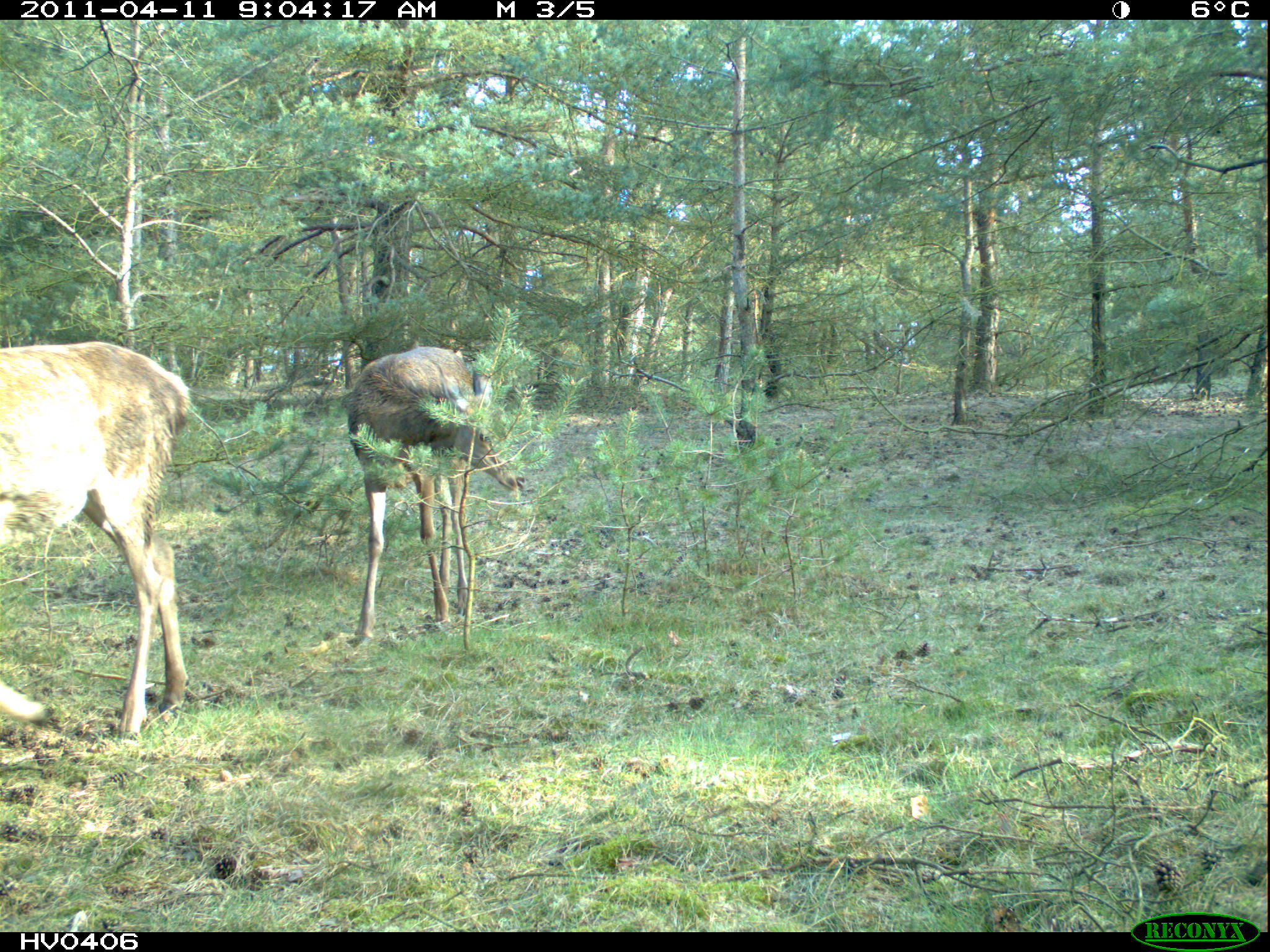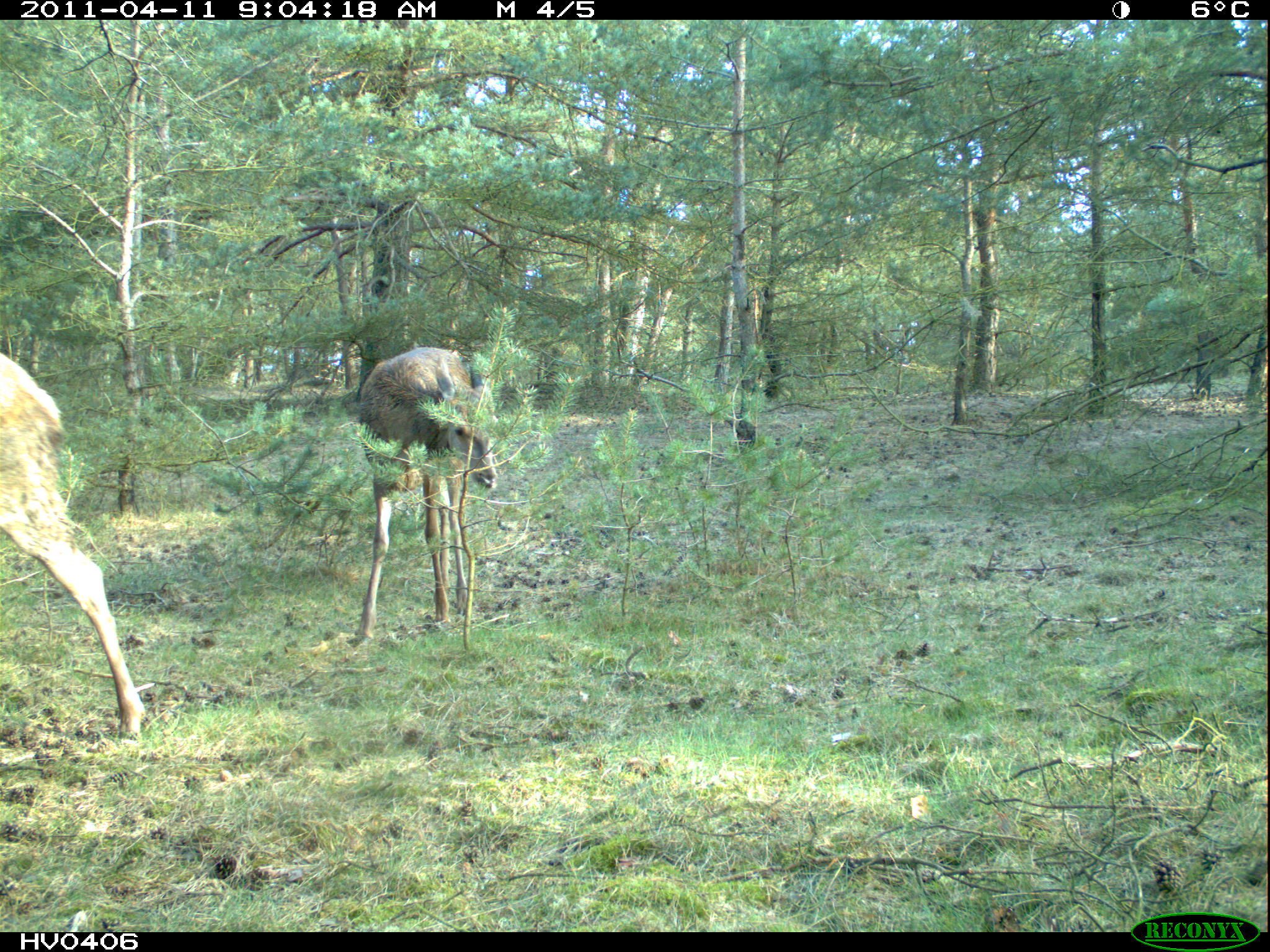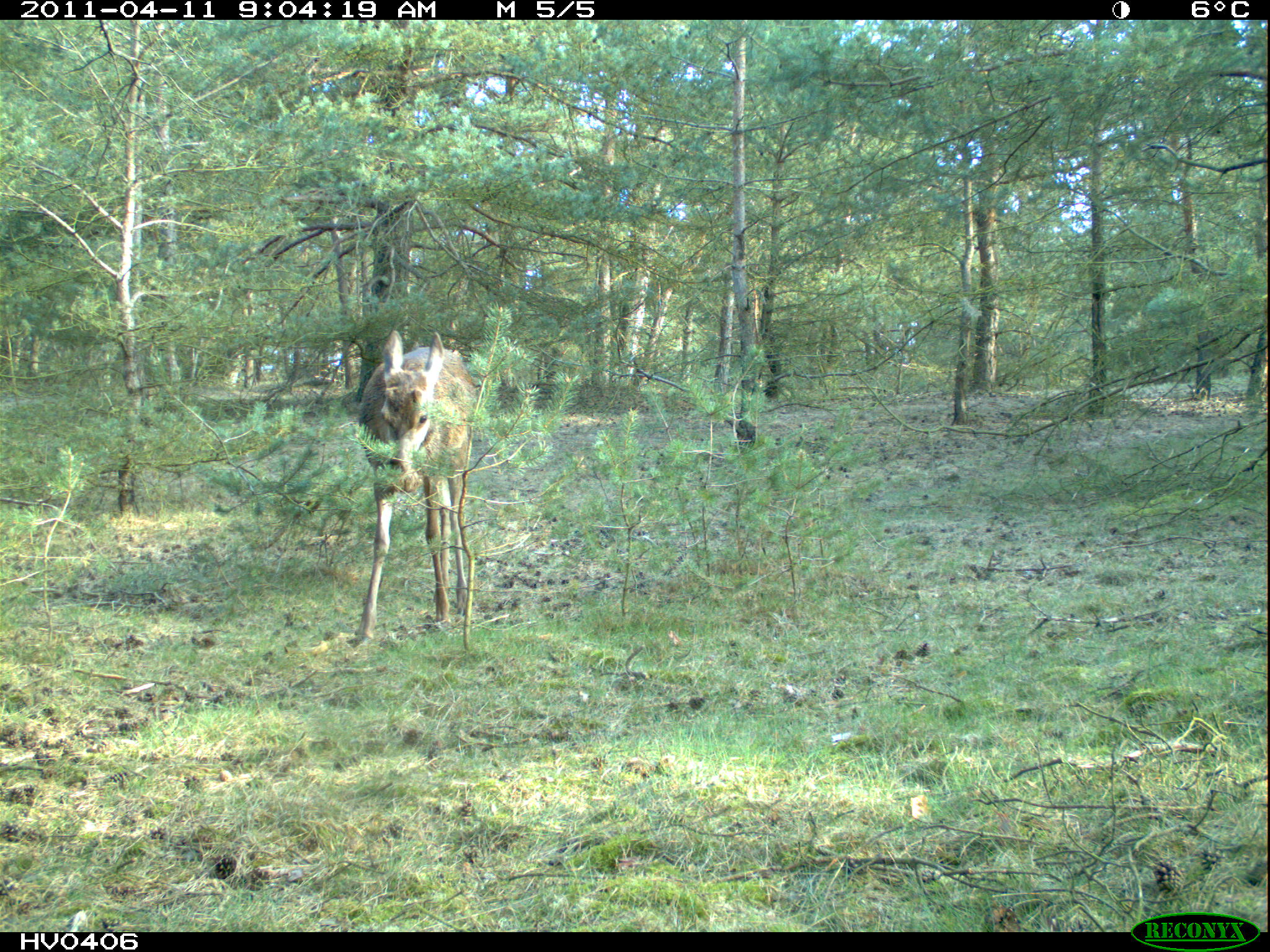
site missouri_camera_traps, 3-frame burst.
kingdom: Animalia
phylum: Chordata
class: Mammalia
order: Artiodactyla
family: Cervidae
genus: Cervus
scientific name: Cervus elaphus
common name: red deer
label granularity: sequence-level